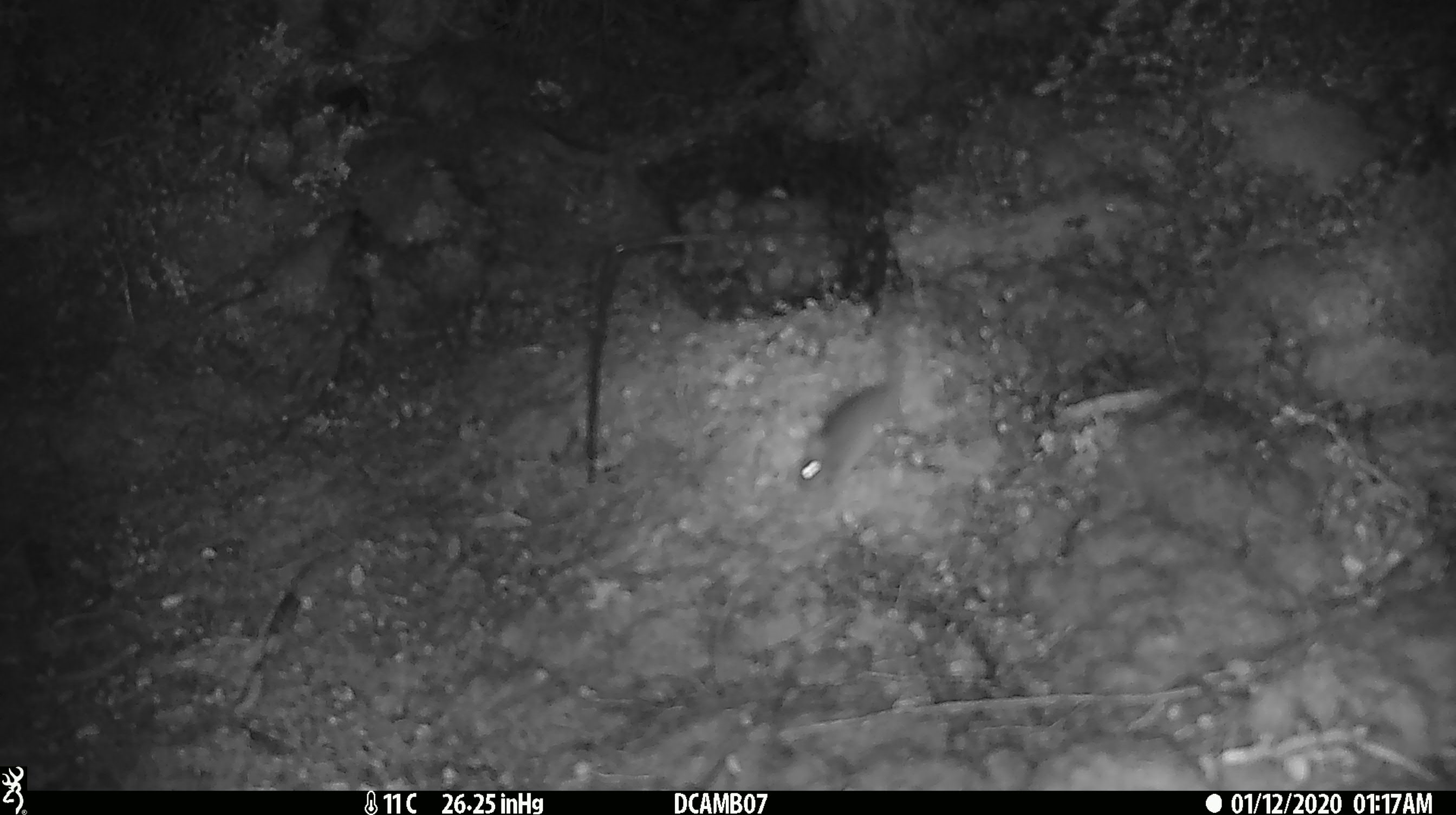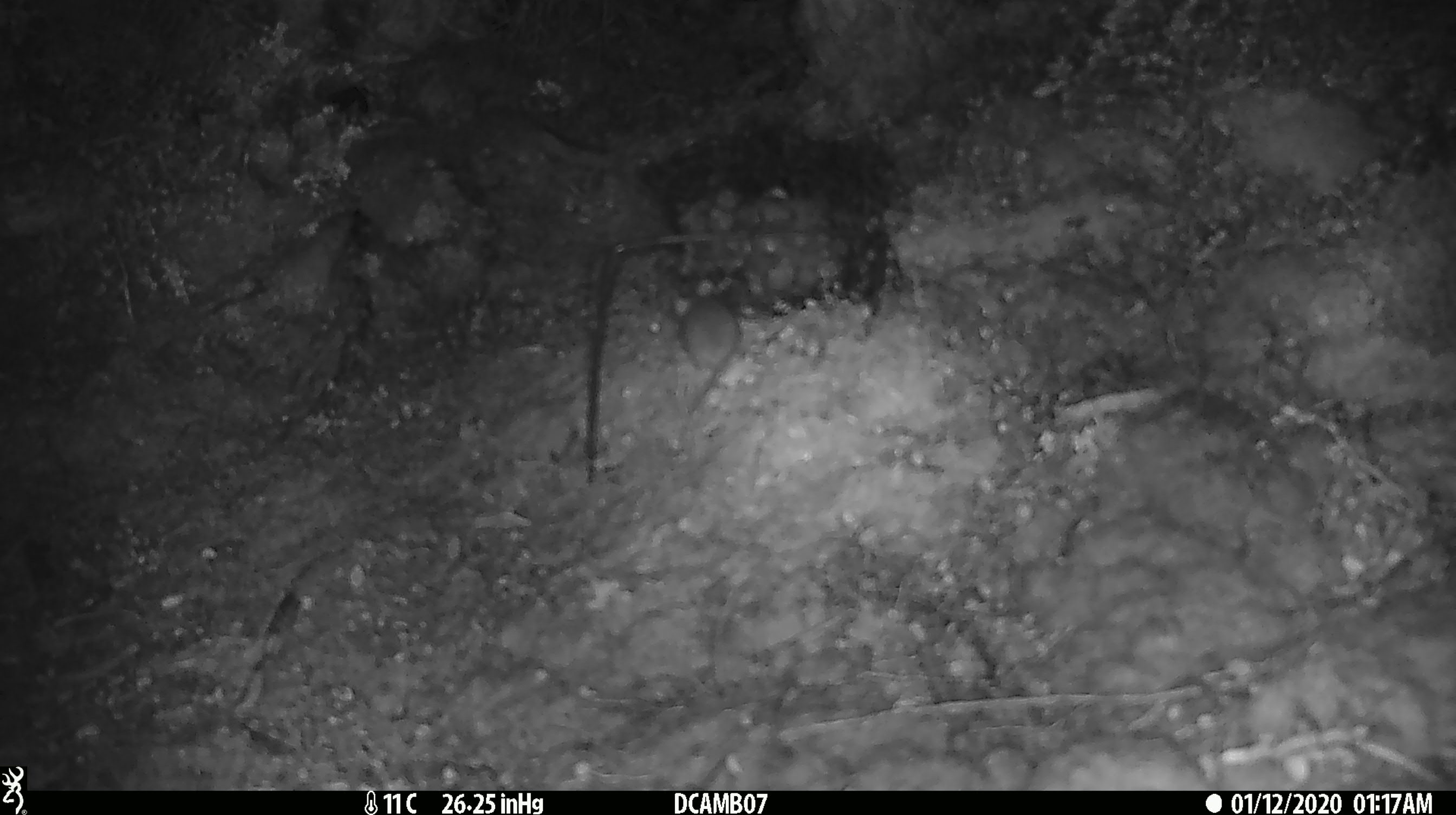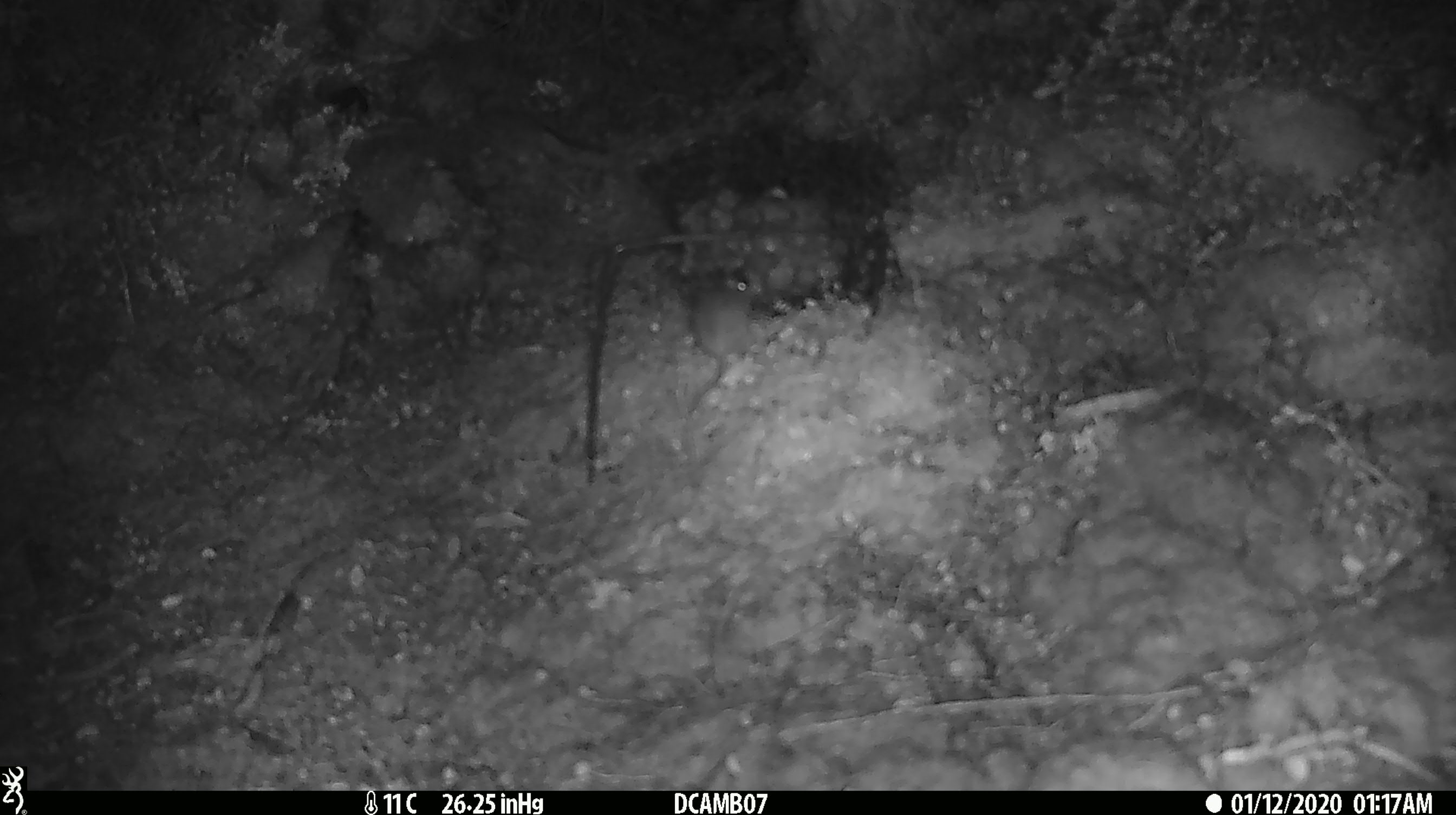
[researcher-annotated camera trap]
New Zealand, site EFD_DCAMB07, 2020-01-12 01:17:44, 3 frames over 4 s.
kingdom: Animalia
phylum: Chordata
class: Mammalia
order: Rodentia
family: Muridae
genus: Mus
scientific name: Mus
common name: mouse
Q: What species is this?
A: Mouse (Mus).